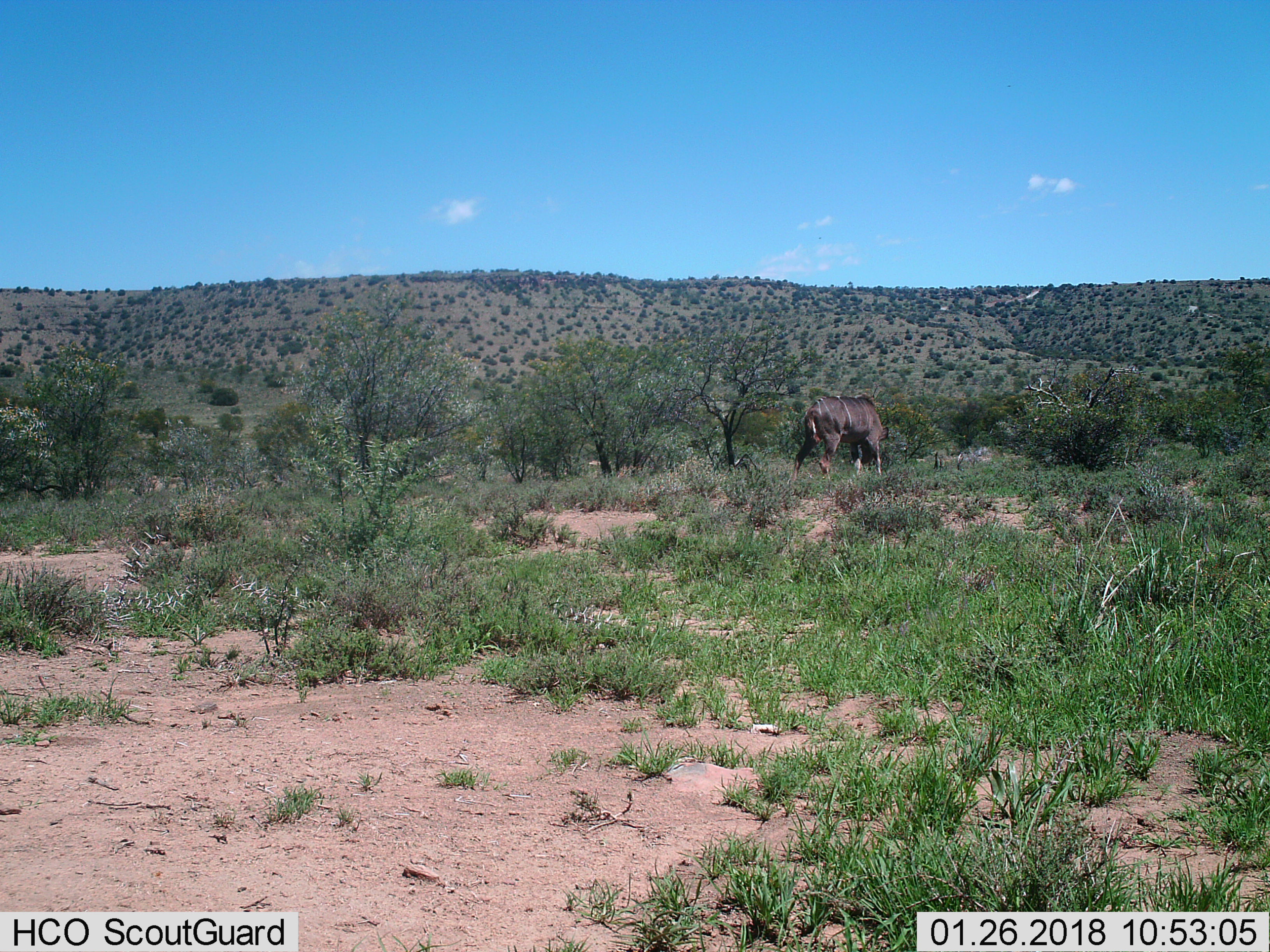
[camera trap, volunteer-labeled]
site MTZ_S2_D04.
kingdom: Animalia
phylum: Chordata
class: Mammalia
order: Artiodactyla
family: Bovidae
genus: Tragelaphus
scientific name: Tragelaphus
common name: kudu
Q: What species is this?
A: Kudu (Tragelaphus).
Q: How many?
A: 1.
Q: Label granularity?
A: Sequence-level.